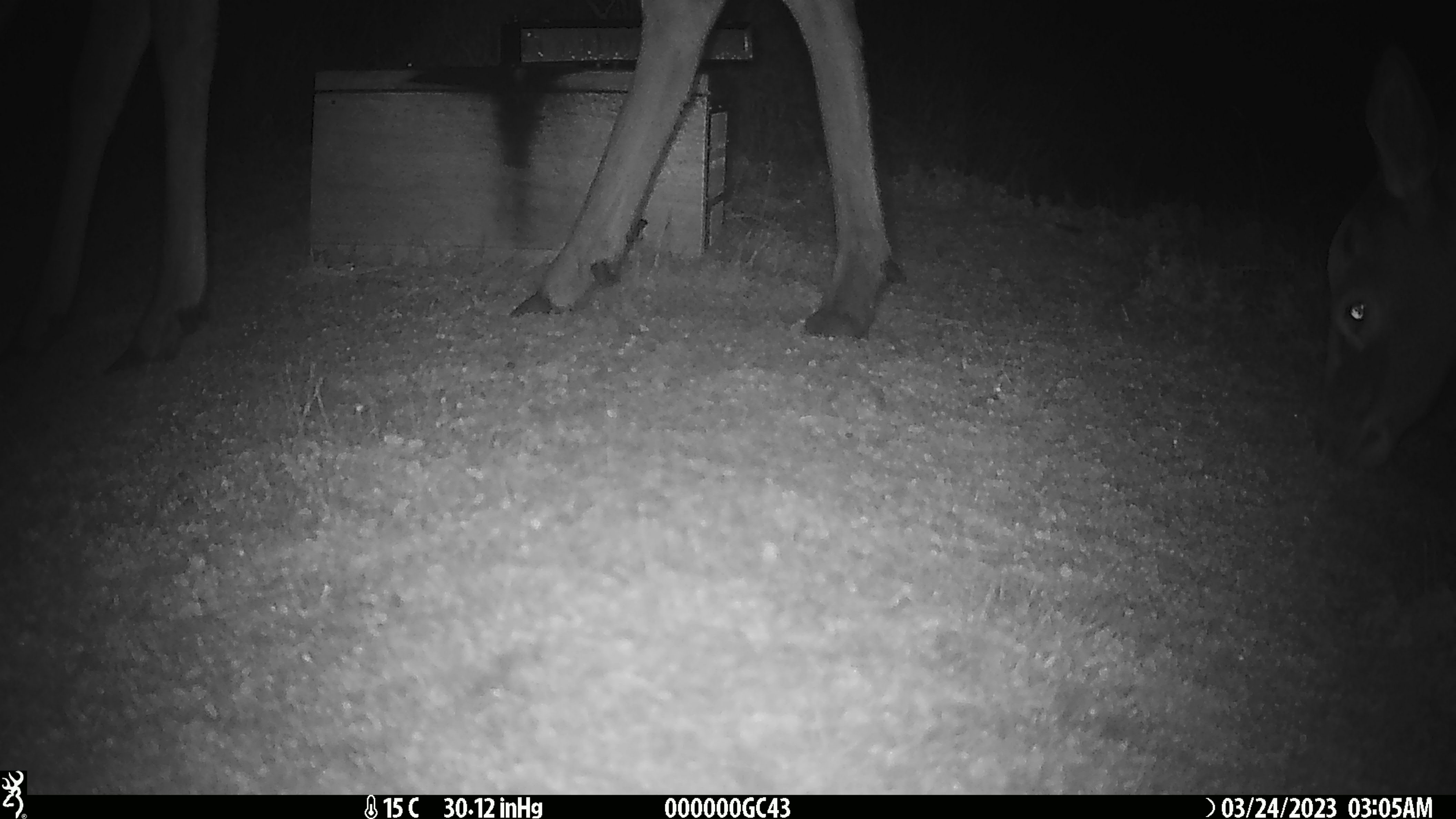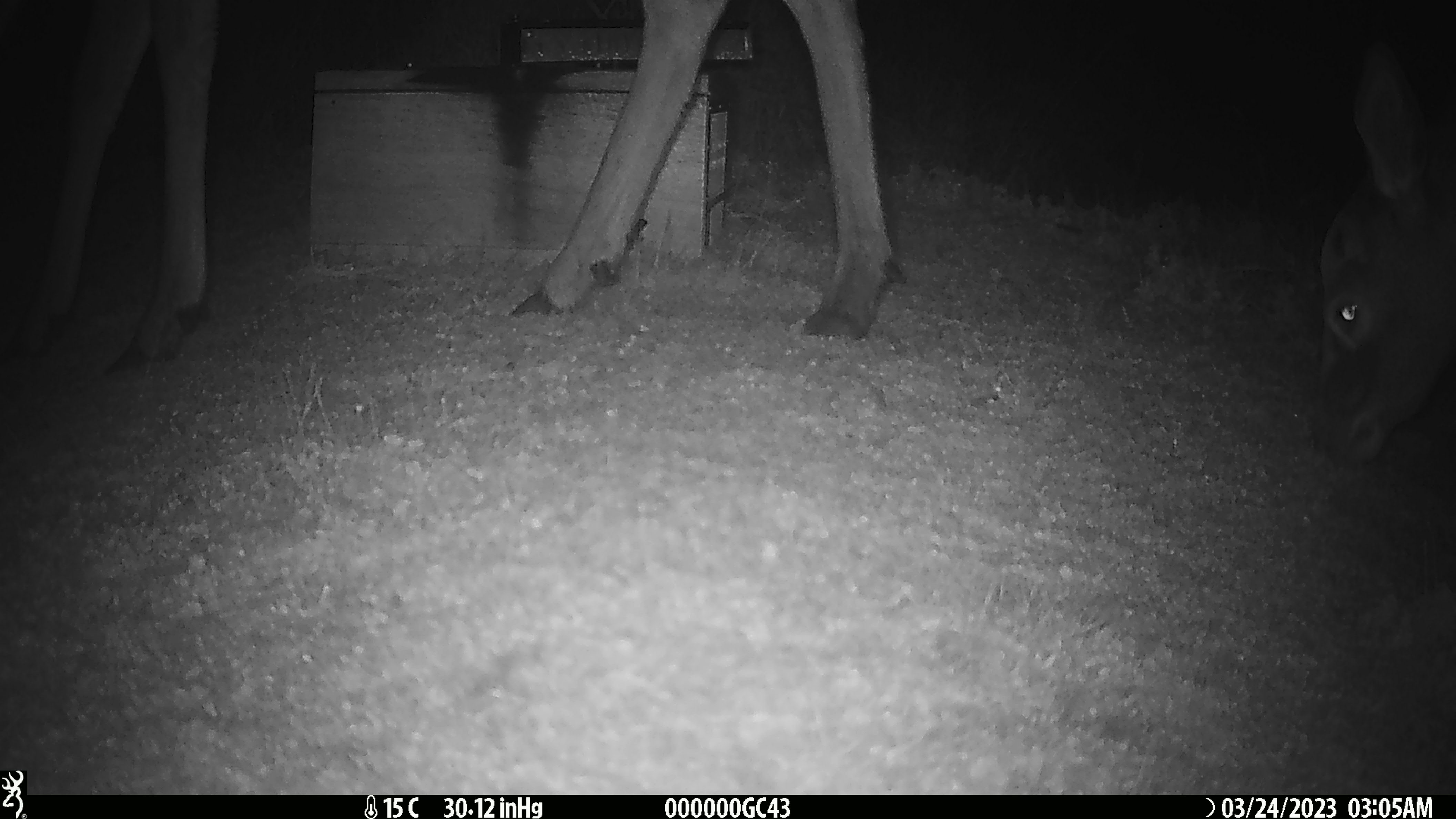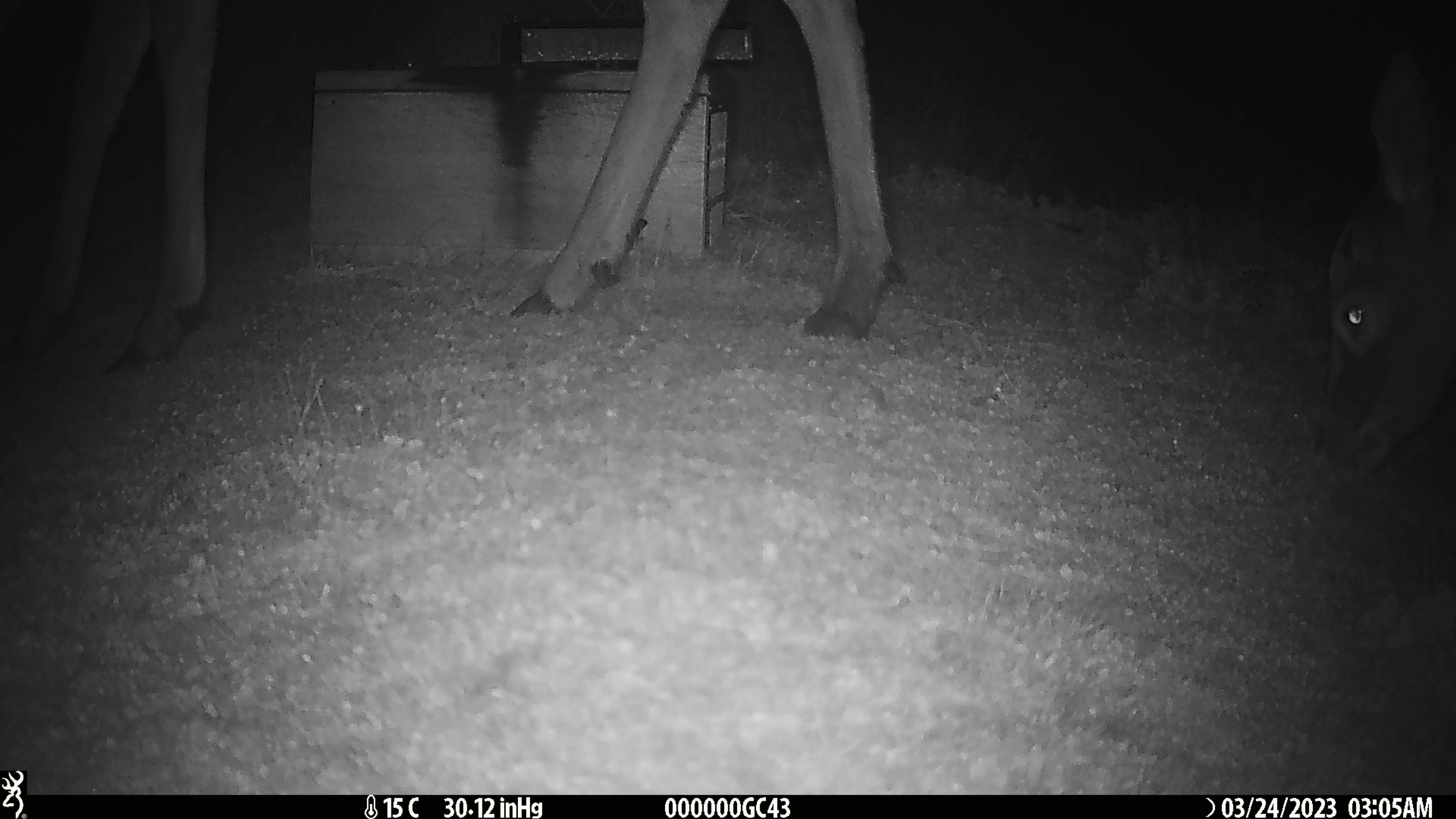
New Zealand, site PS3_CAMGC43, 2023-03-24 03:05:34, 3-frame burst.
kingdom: Animalia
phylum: Chordata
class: Mammalia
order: Artiodactyla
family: Cervidae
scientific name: Cervidae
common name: deer